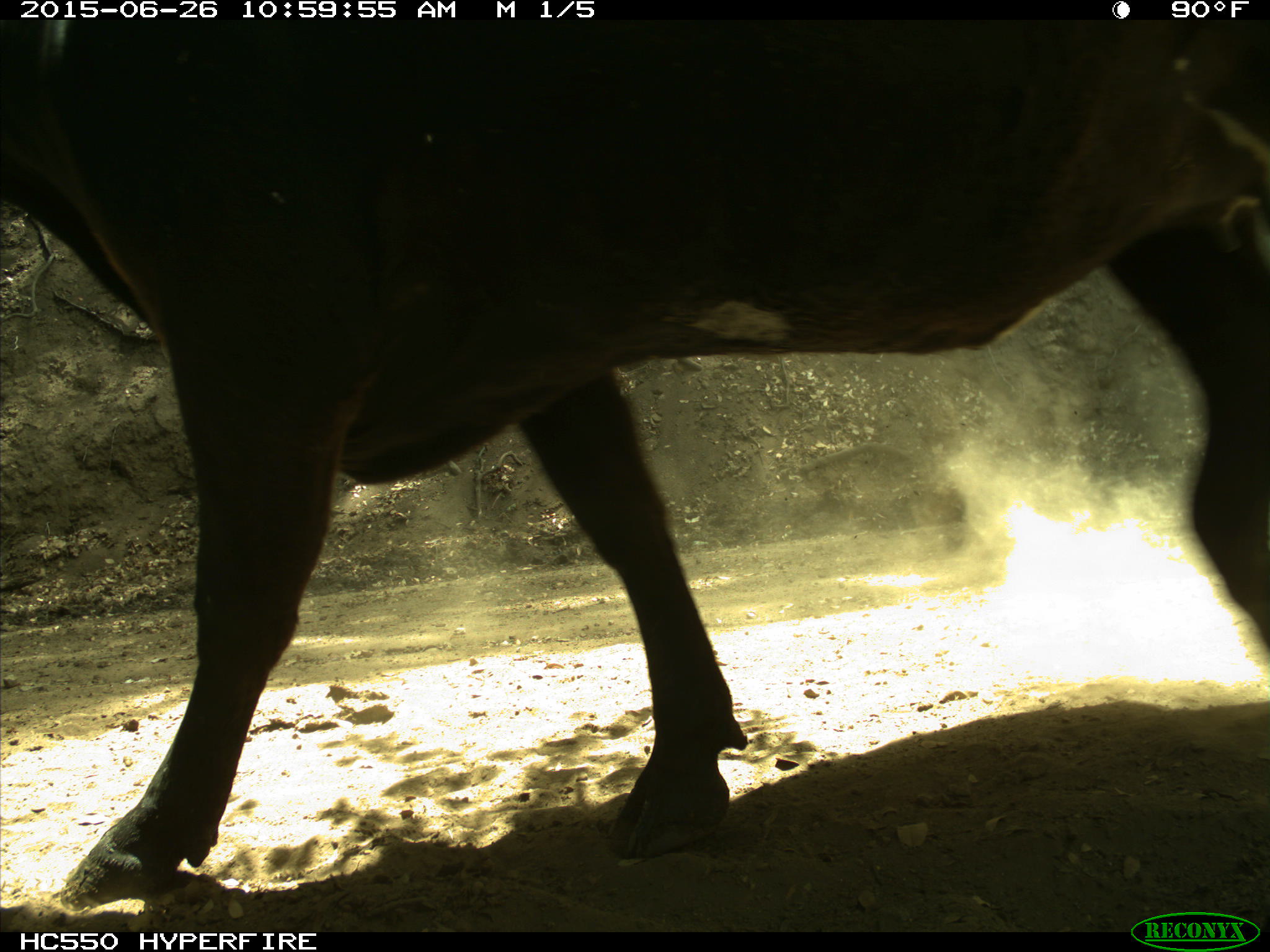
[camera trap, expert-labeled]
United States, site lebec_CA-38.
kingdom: Animalia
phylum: Chordata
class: Mammalia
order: Artiodactyla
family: Bovidae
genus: Bos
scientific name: Bos taurus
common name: domestic cow